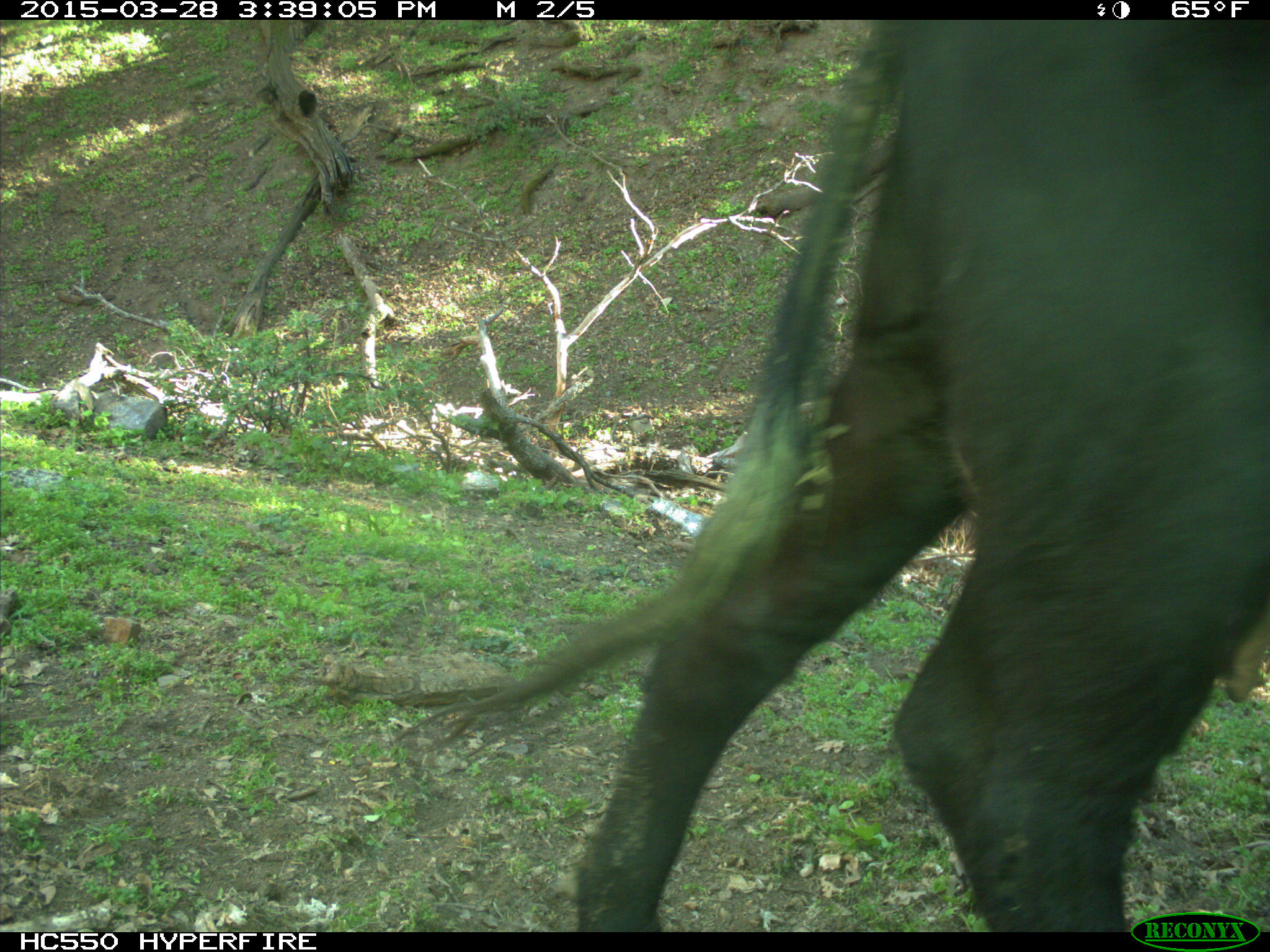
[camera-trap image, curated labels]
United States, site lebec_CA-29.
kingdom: Animalia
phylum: Chordata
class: Mammalia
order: Artiodactyla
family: Bovidae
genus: Bos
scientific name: Bos taurus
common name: domestic cow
Bos taurus (domestic cow).